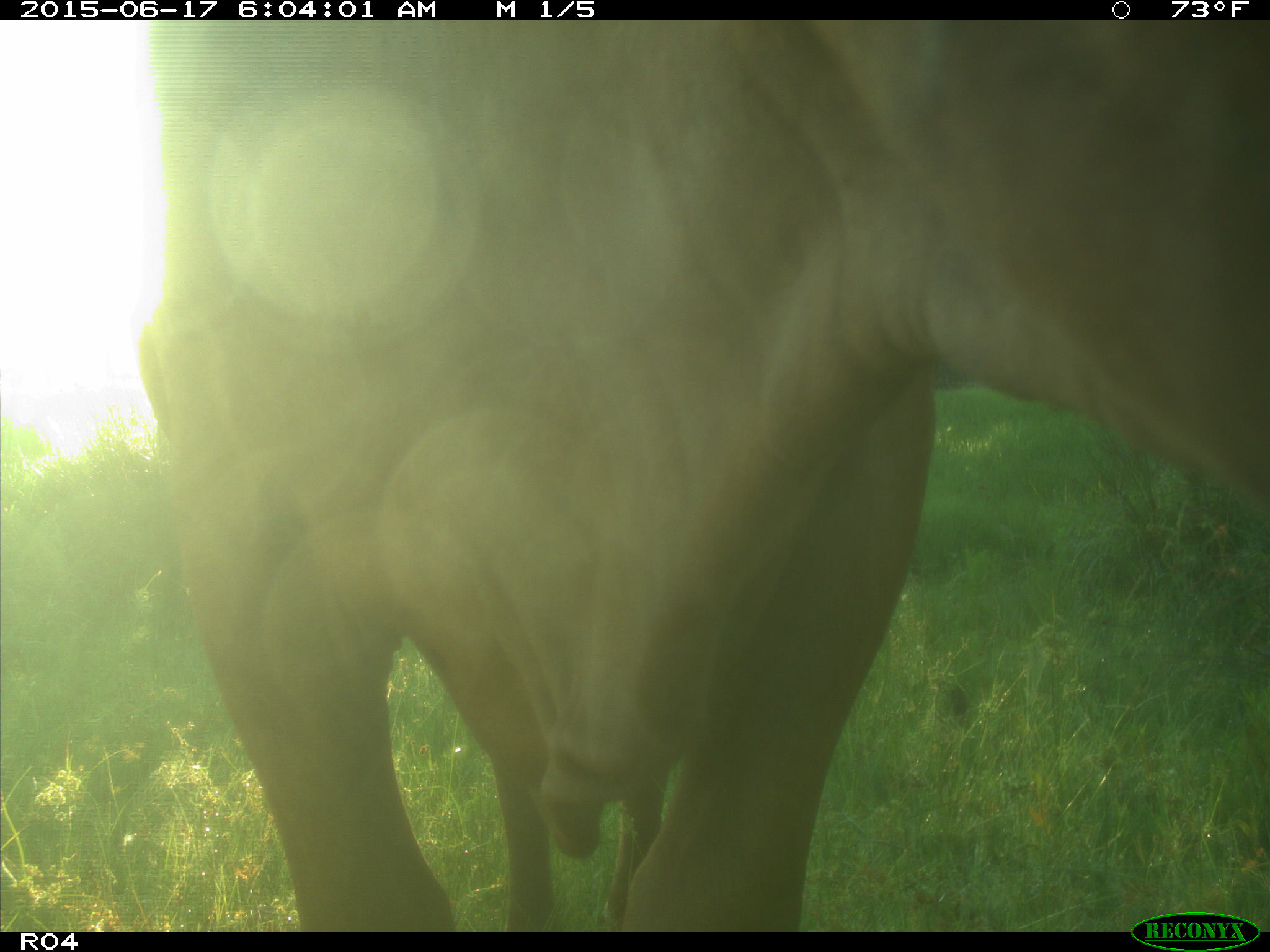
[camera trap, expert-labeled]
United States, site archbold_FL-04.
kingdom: Animalia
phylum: Chordata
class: Mammalia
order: Artiodactyla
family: Bovidae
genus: Bos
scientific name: Bos taurus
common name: domestic cow